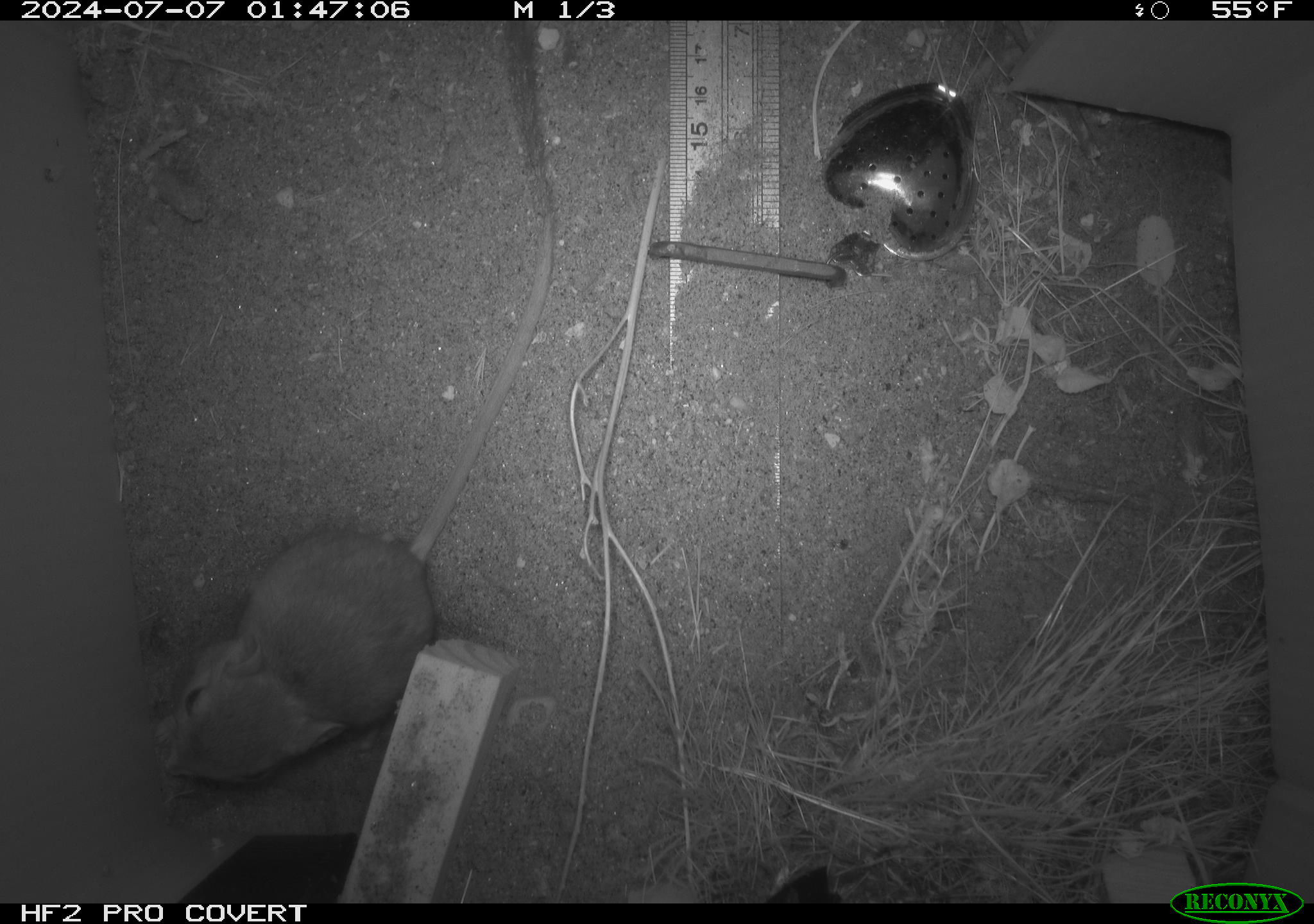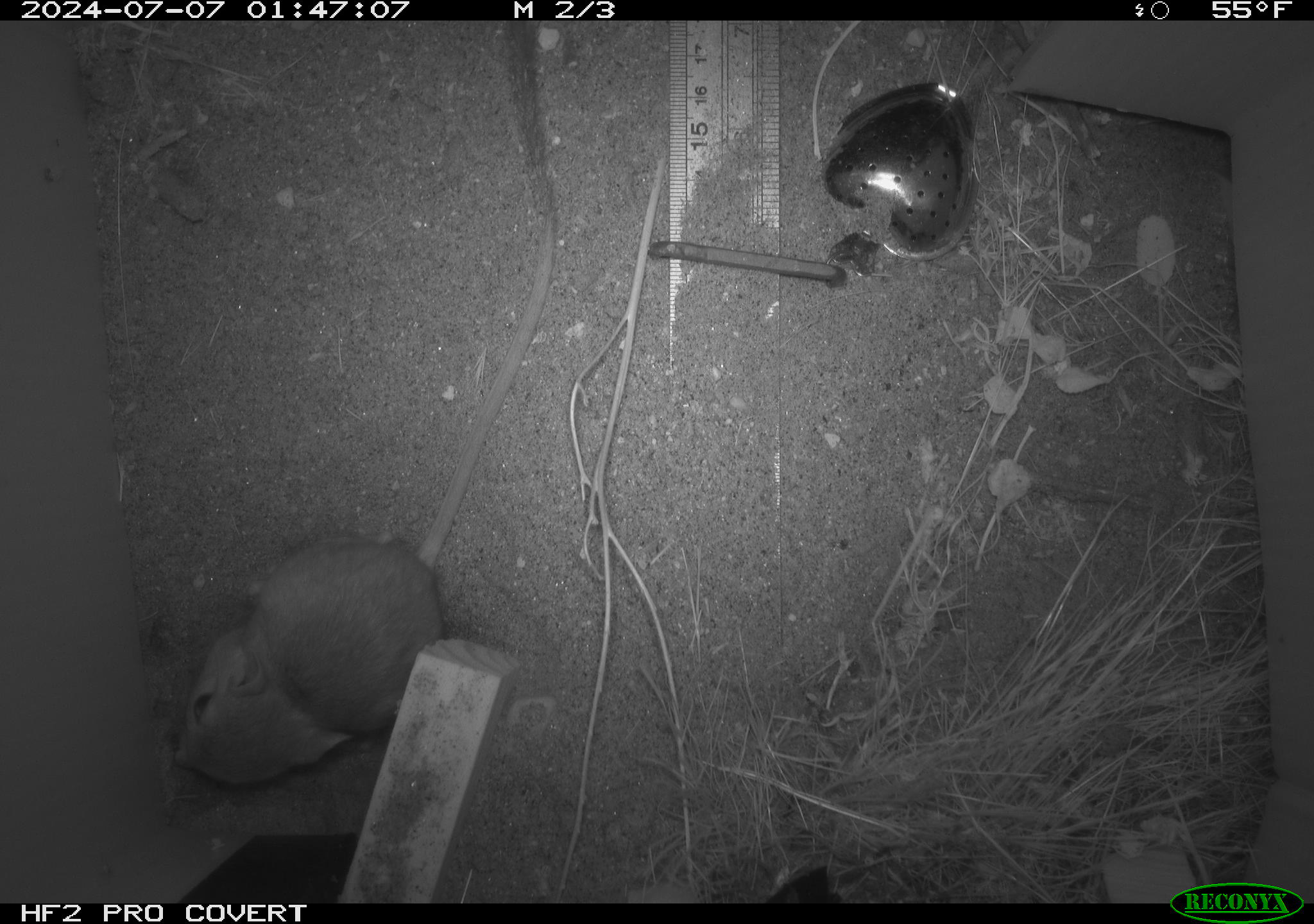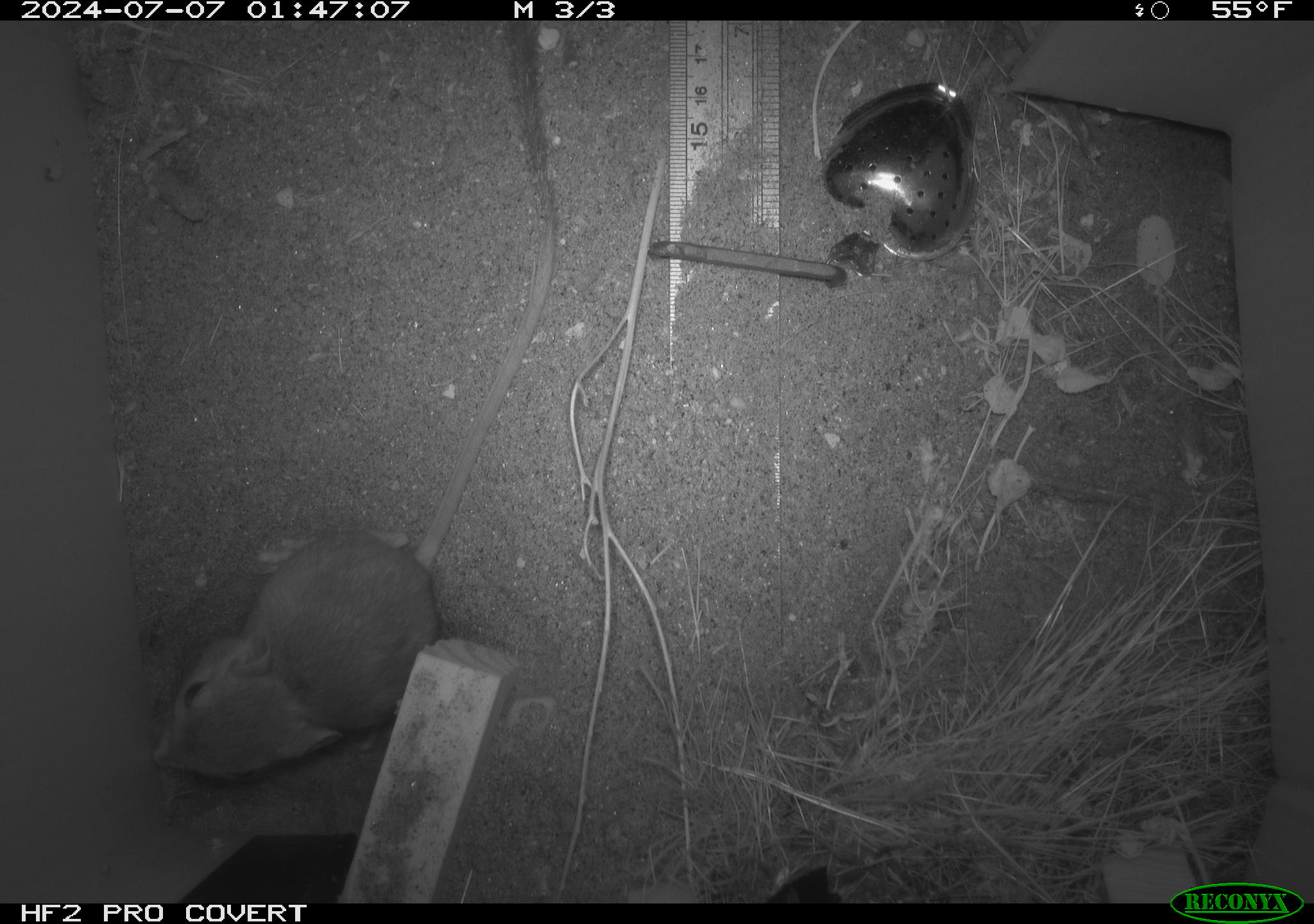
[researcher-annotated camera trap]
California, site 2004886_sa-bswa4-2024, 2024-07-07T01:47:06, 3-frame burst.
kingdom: Animalia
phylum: Chordata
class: Mammalia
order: Rodentia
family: Heteromyidae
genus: Dipodomys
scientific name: Dipodomys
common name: kangaroo rats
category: dipodomys species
Dipodomys species (kangaroo rats) (Dipodomys).